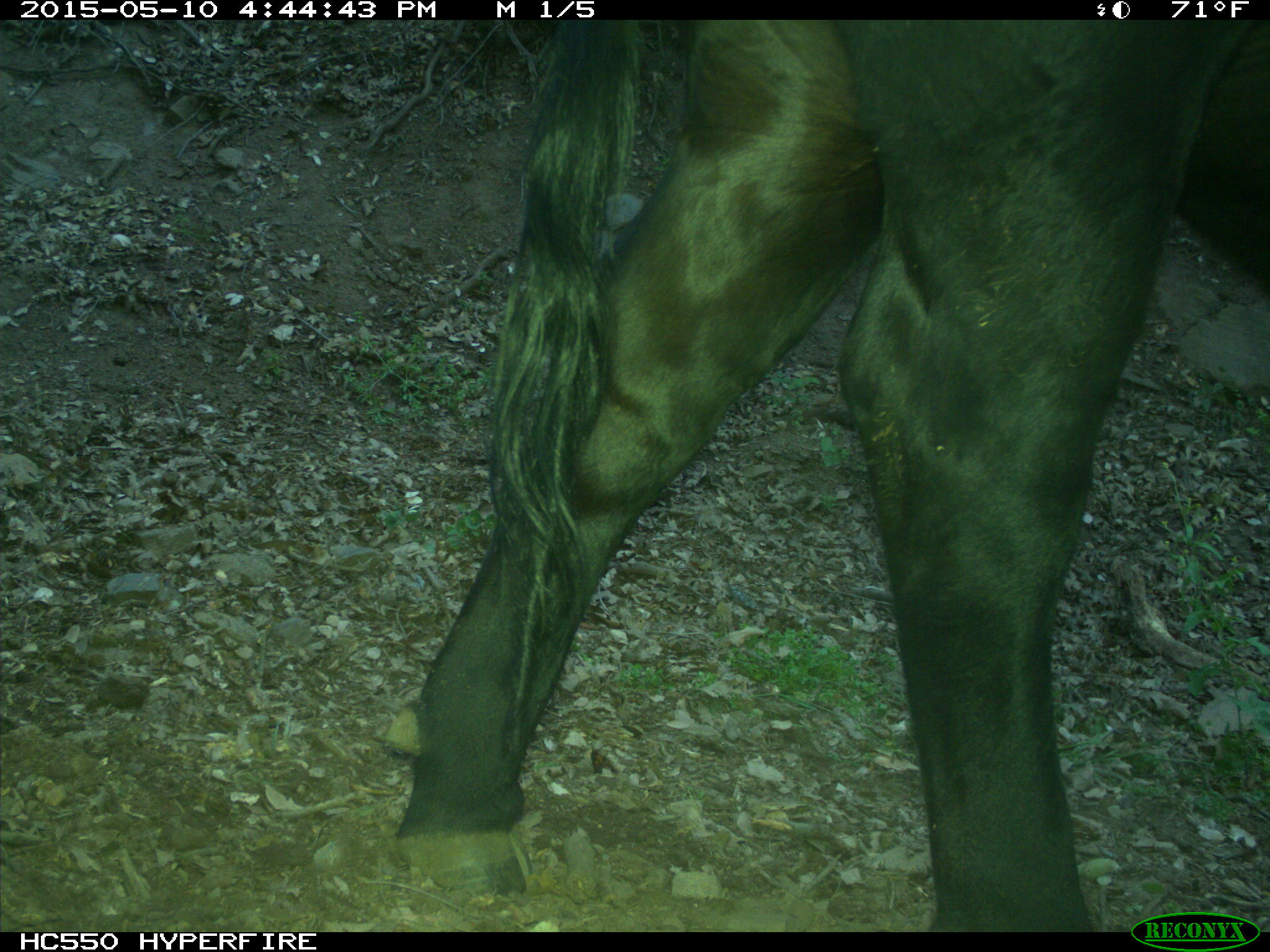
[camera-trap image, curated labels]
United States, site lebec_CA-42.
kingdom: Animalia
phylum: Chordata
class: Mammalia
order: Artiodactyla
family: Bovidae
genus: Bos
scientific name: Bos taurus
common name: domestic cow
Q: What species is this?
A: Bos taurus (domestic cow).